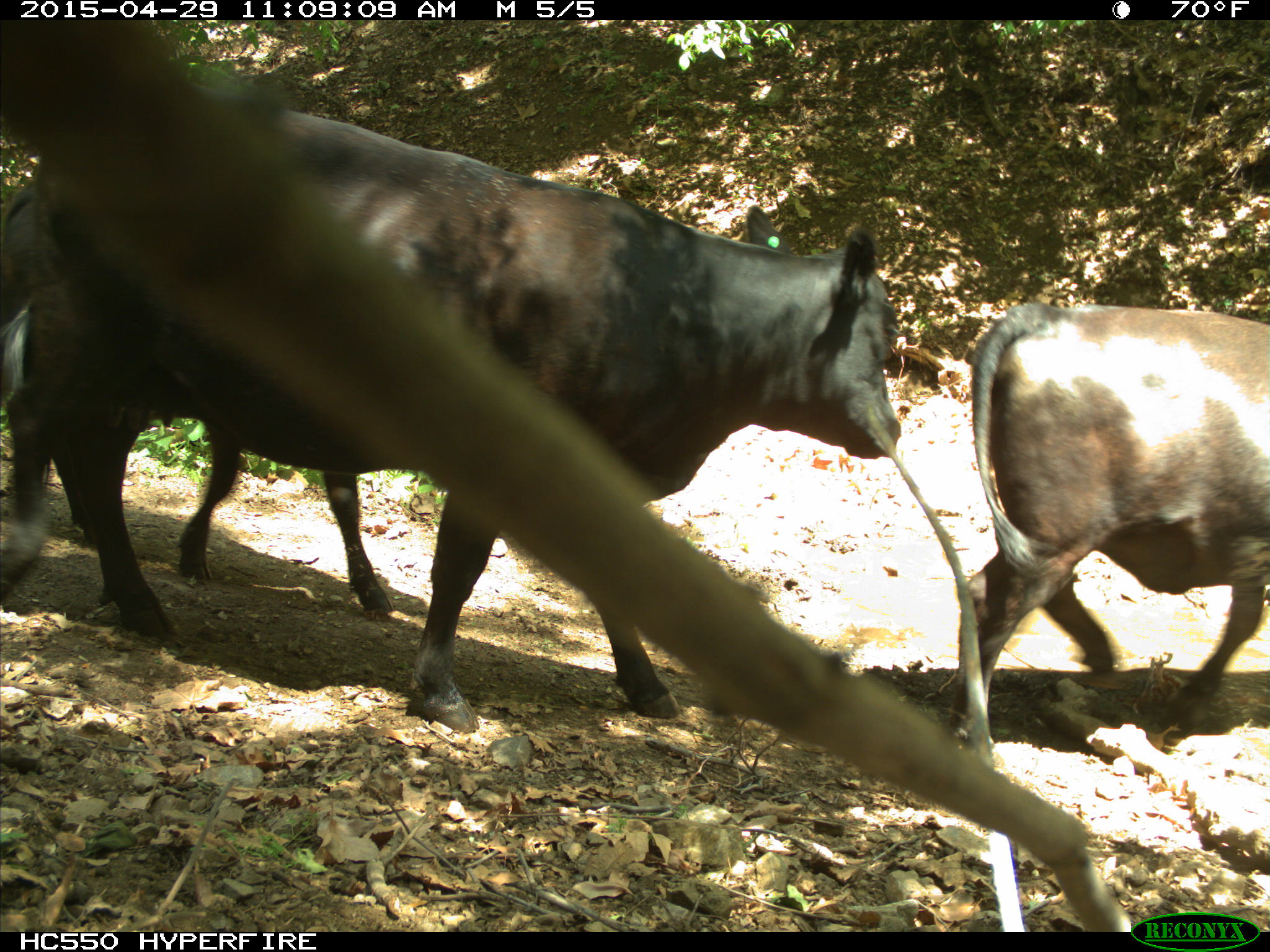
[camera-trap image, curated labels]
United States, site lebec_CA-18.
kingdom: Animalia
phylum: Chordata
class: Mammalia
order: Artiodactyla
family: Bovidae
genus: Bos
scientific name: Bos taurus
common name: domestic cow